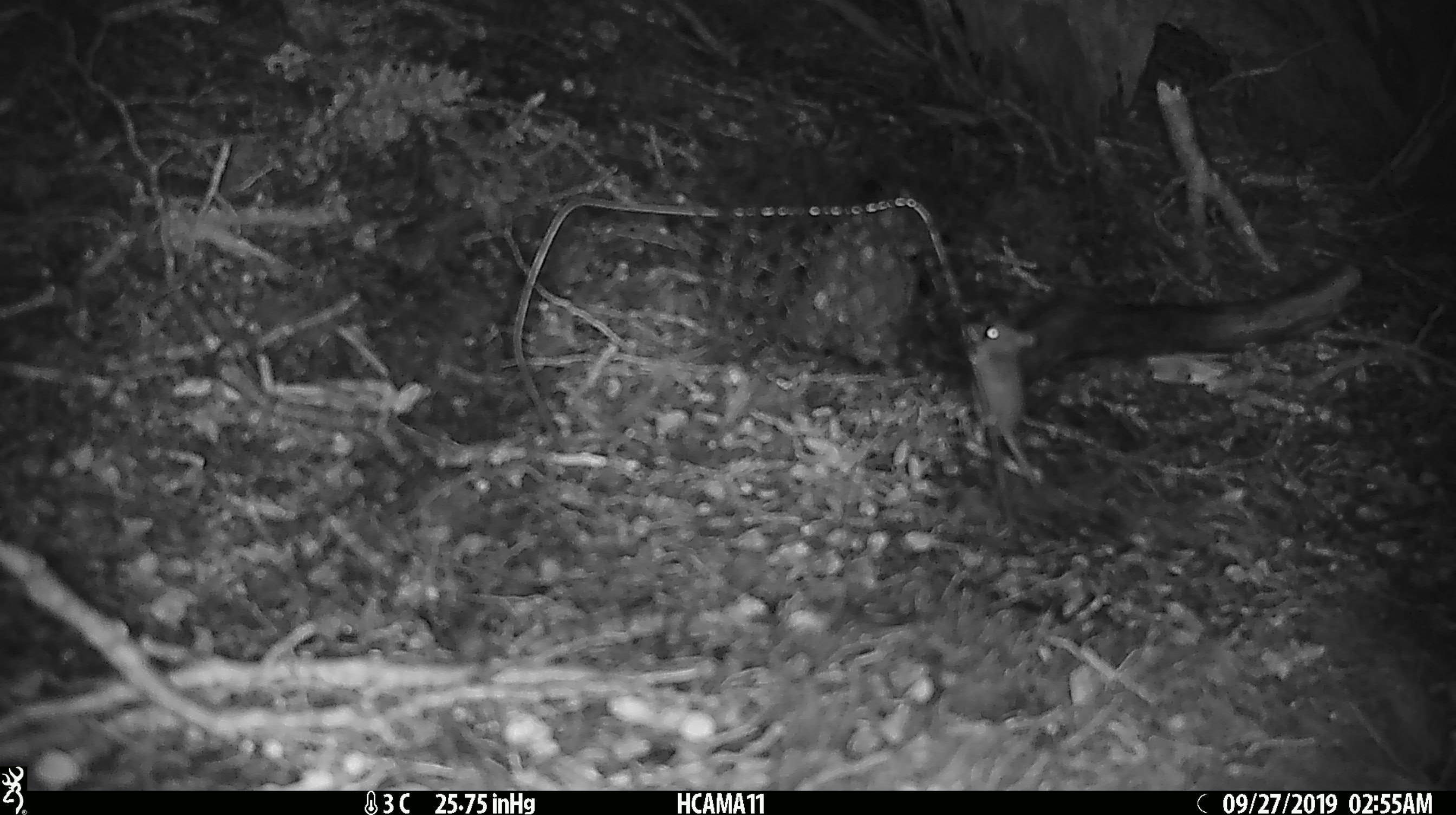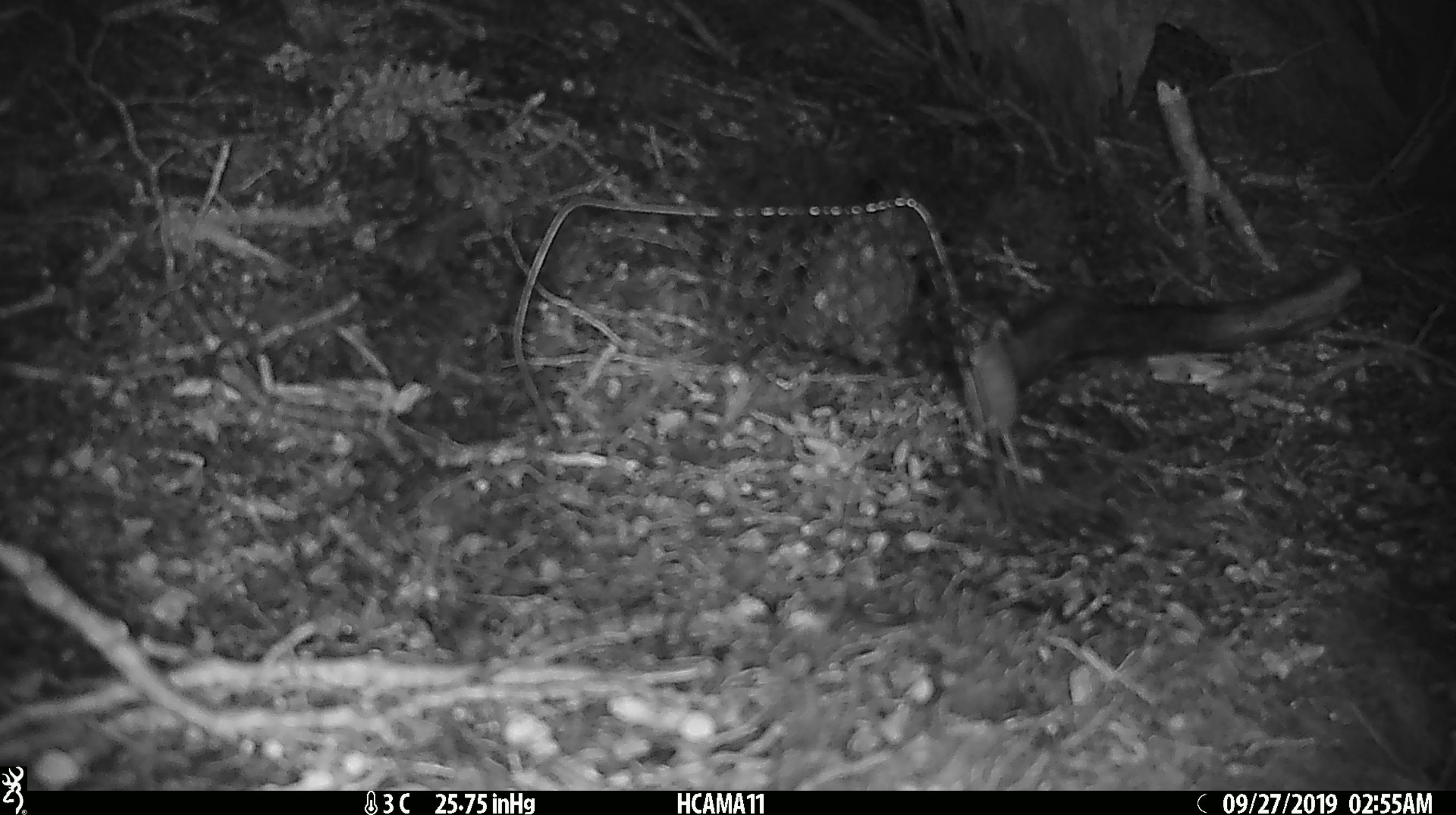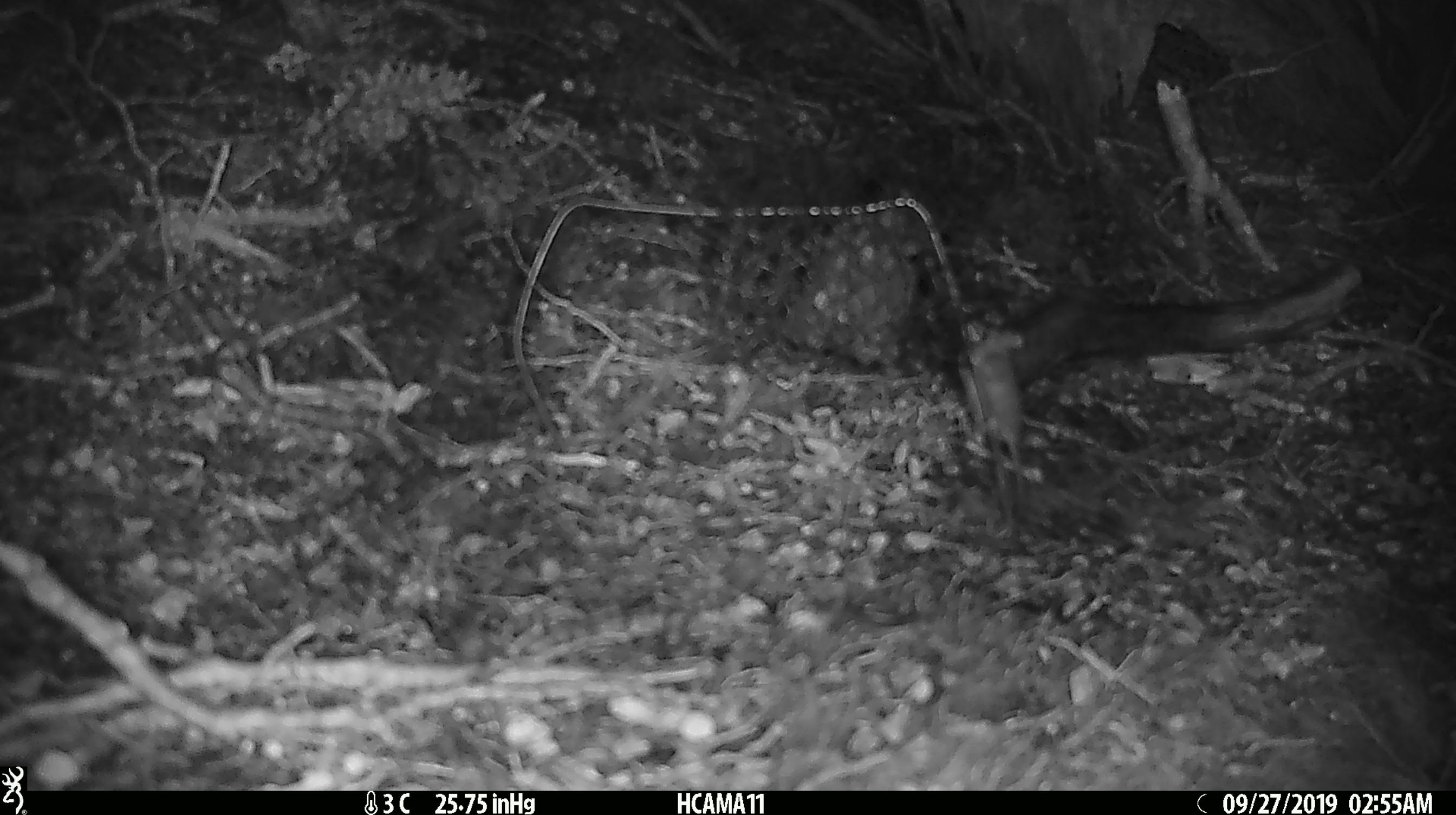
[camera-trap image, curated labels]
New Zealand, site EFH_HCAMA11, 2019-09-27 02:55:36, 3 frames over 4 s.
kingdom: Animalia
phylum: Chordata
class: Mammalia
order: Rodentia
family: Muridae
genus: Mus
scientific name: Mus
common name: mouse